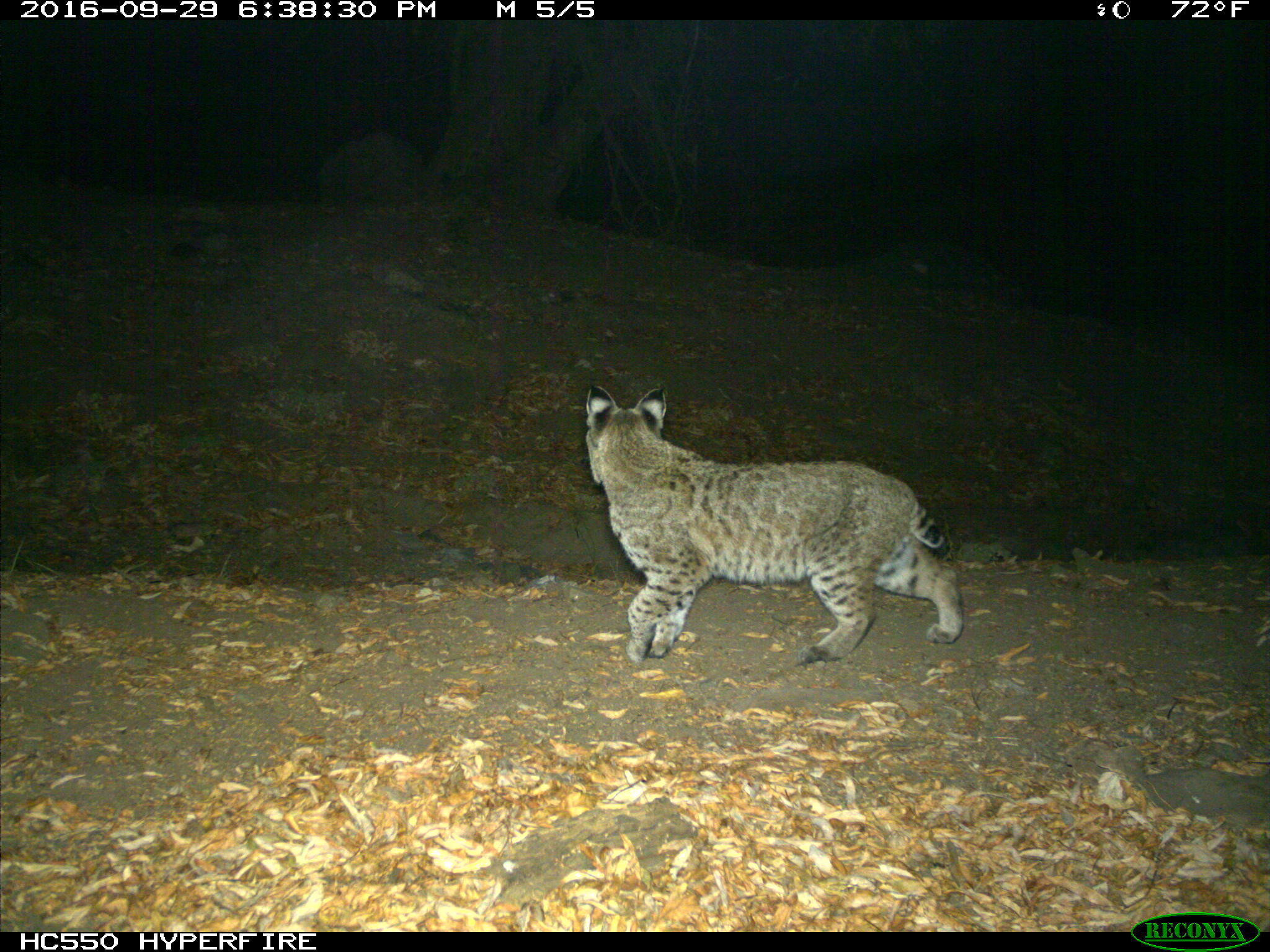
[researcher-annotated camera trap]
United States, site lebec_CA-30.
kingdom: Animalia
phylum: Chordata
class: Mammalia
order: Carnivora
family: Felidae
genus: Lynx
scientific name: Lynx rufus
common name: bobcat